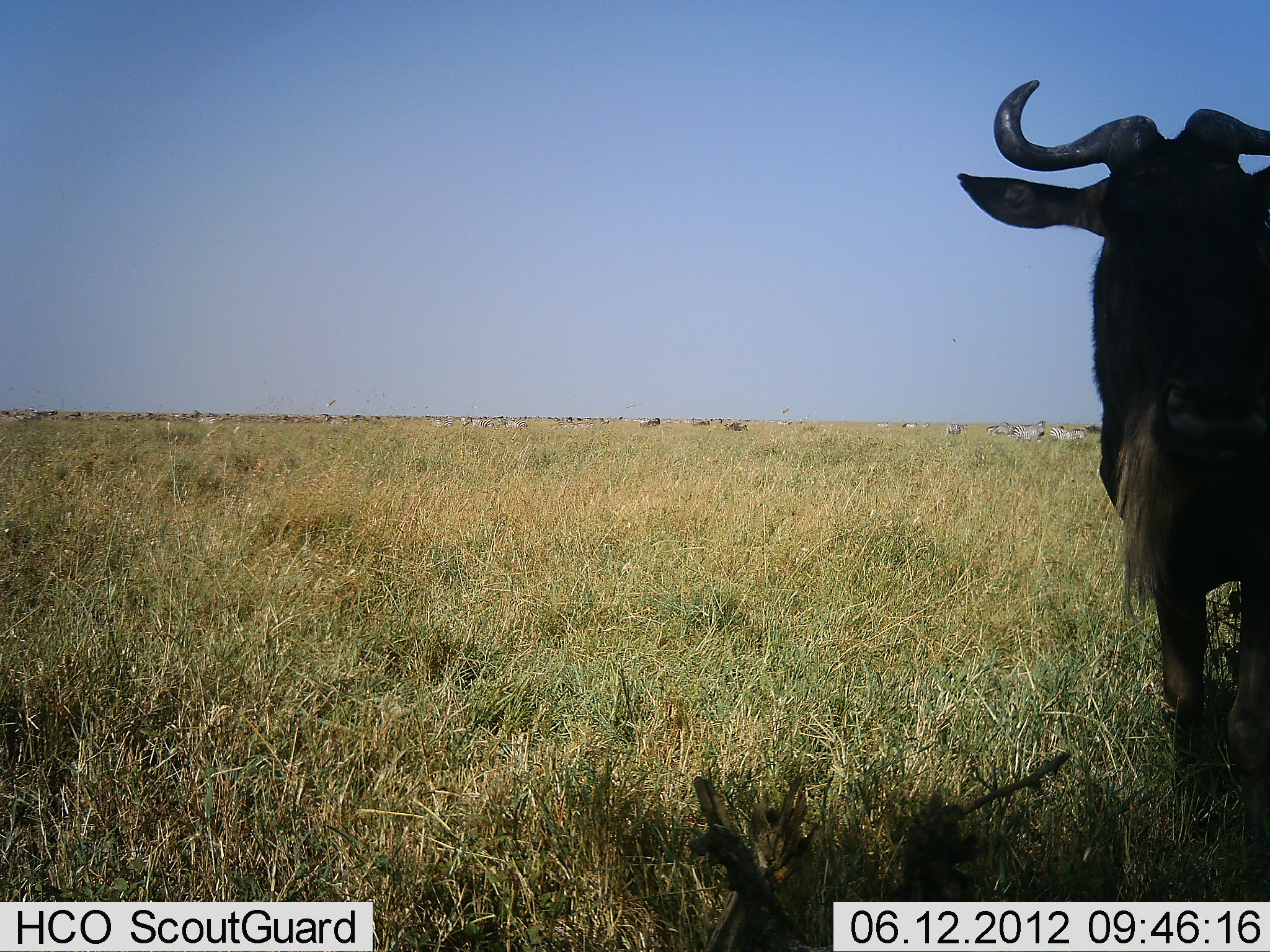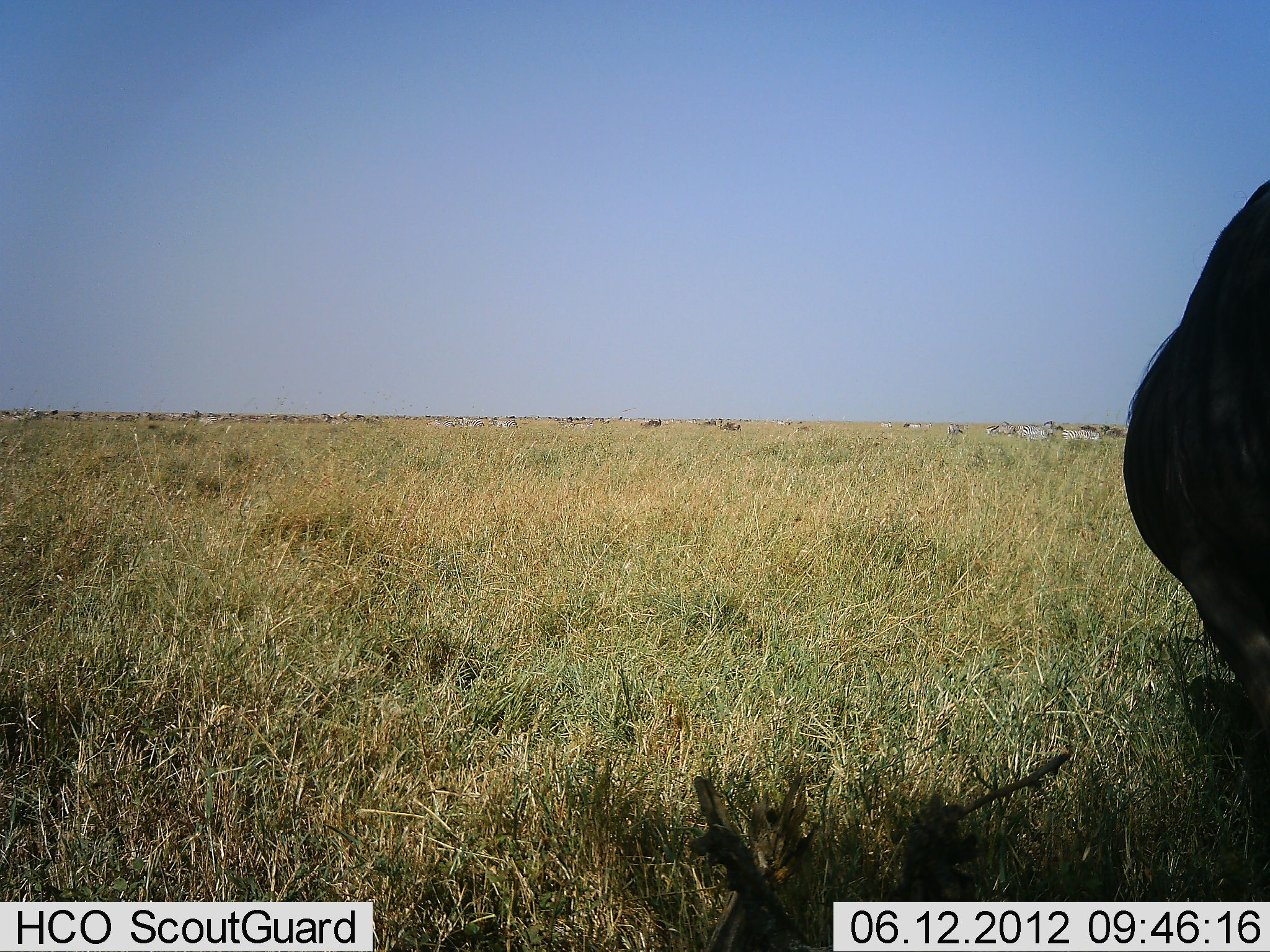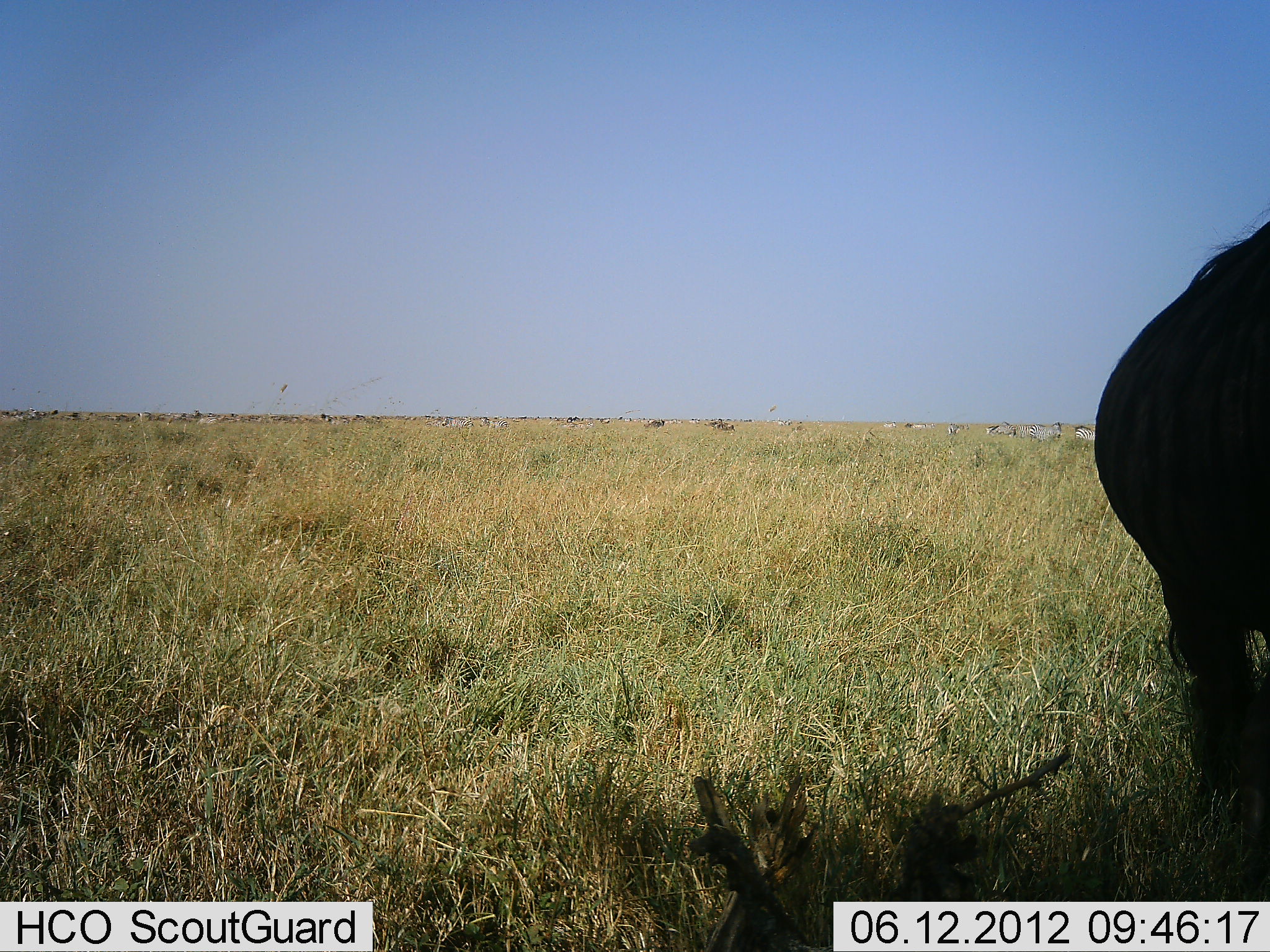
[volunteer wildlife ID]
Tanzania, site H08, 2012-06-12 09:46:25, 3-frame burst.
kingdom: Animalia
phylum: Chordata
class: Mammalia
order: Artiodactyla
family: Bovidae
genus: Connochaetes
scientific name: Connochaetes taurinus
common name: blue wildebeest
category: wildebeest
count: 1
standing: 70%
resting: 0%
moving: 30%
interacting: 0%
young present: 0%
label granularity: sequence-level